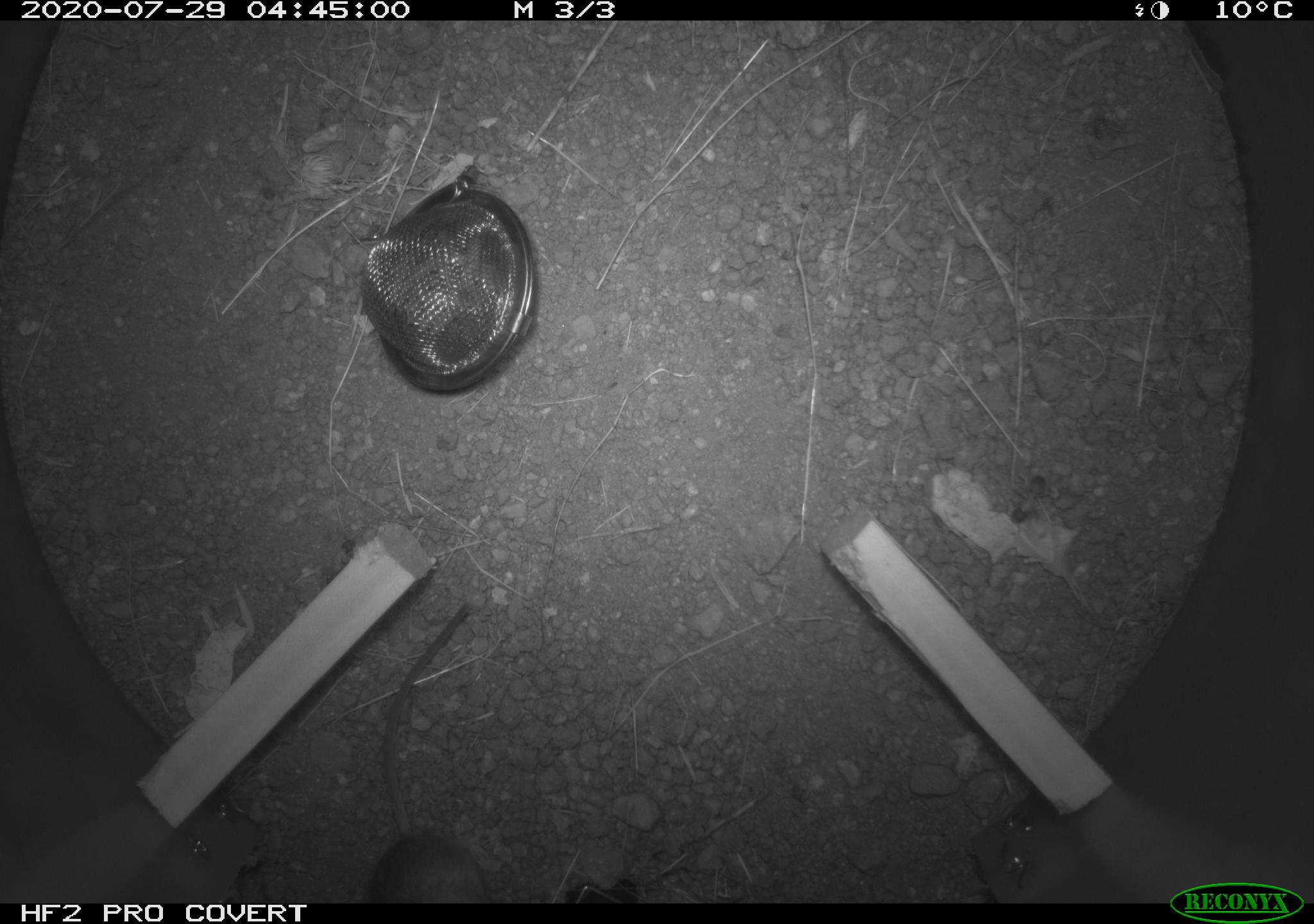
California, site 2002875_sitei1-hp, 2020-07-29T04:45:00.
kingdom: Animalia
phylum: Chordata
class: Mammalia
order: Rodentia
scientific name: Rodentia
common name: rodent